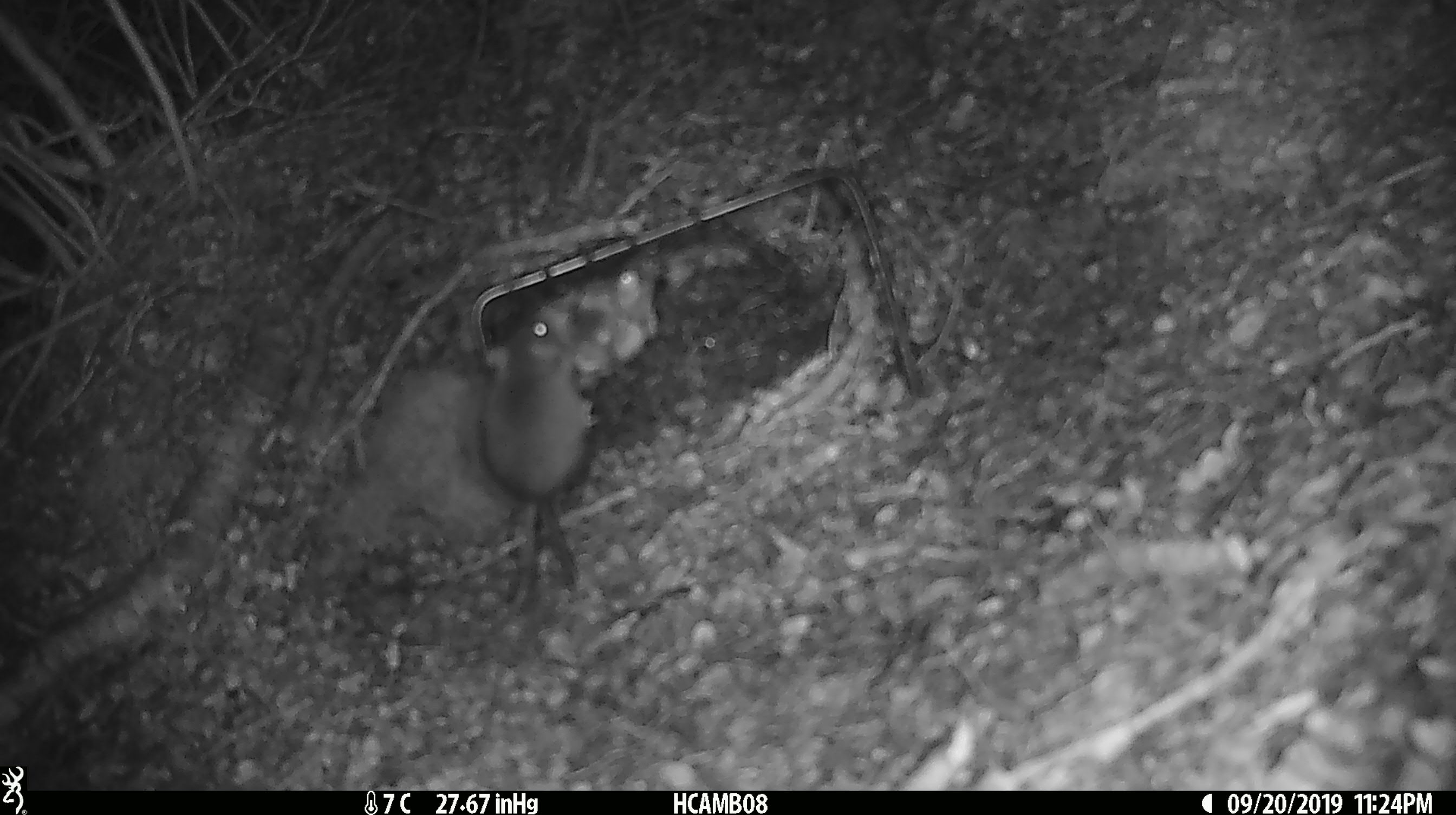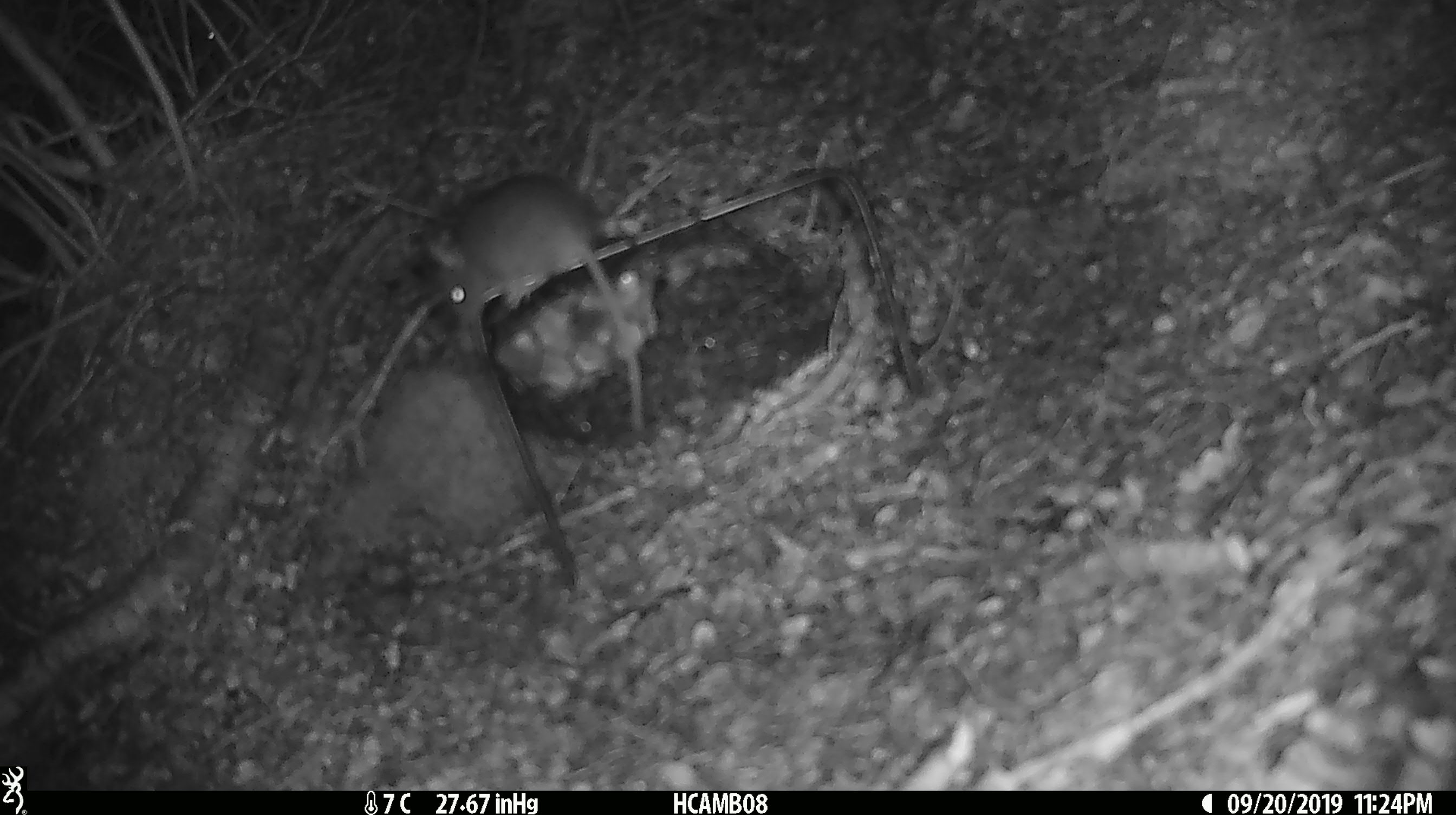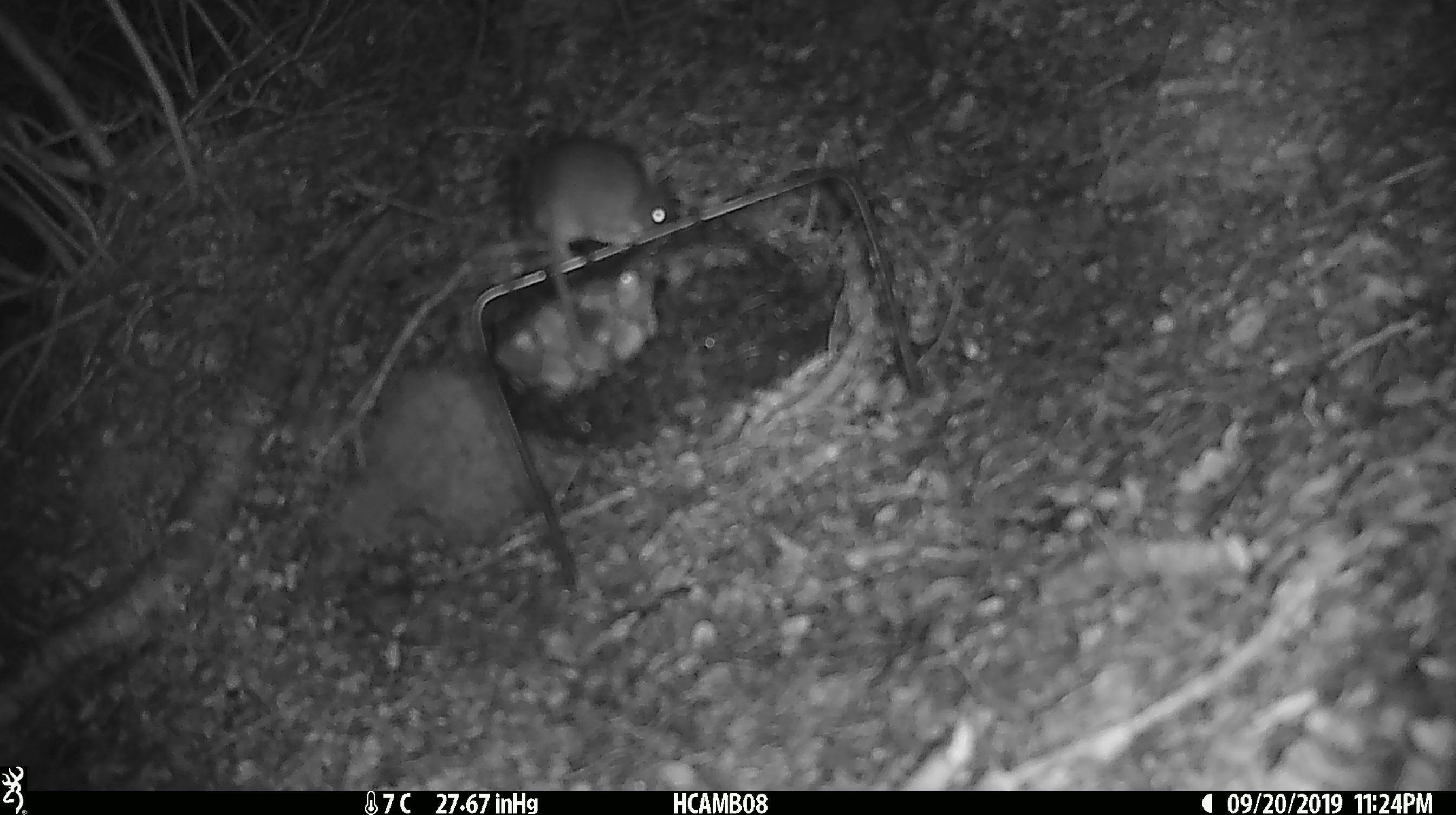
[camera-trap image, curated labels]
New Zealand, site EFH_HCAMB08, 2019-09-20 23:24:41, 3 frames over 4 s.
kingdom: Animalia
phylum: Chordata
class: Mammalia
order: Rodentia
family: Muridae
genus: Mus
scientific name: Mus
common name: mouse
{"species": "mouse (Mus)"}